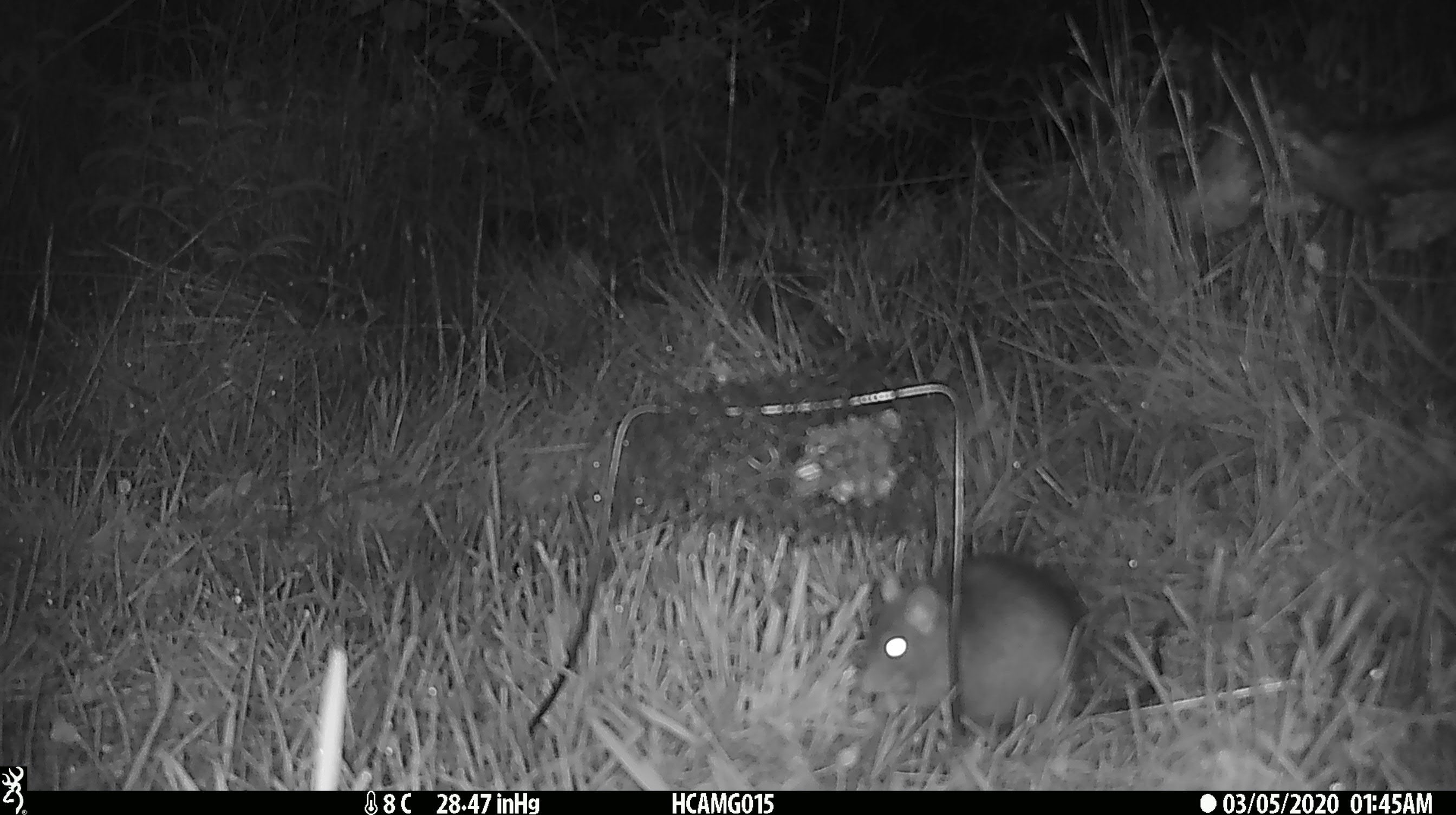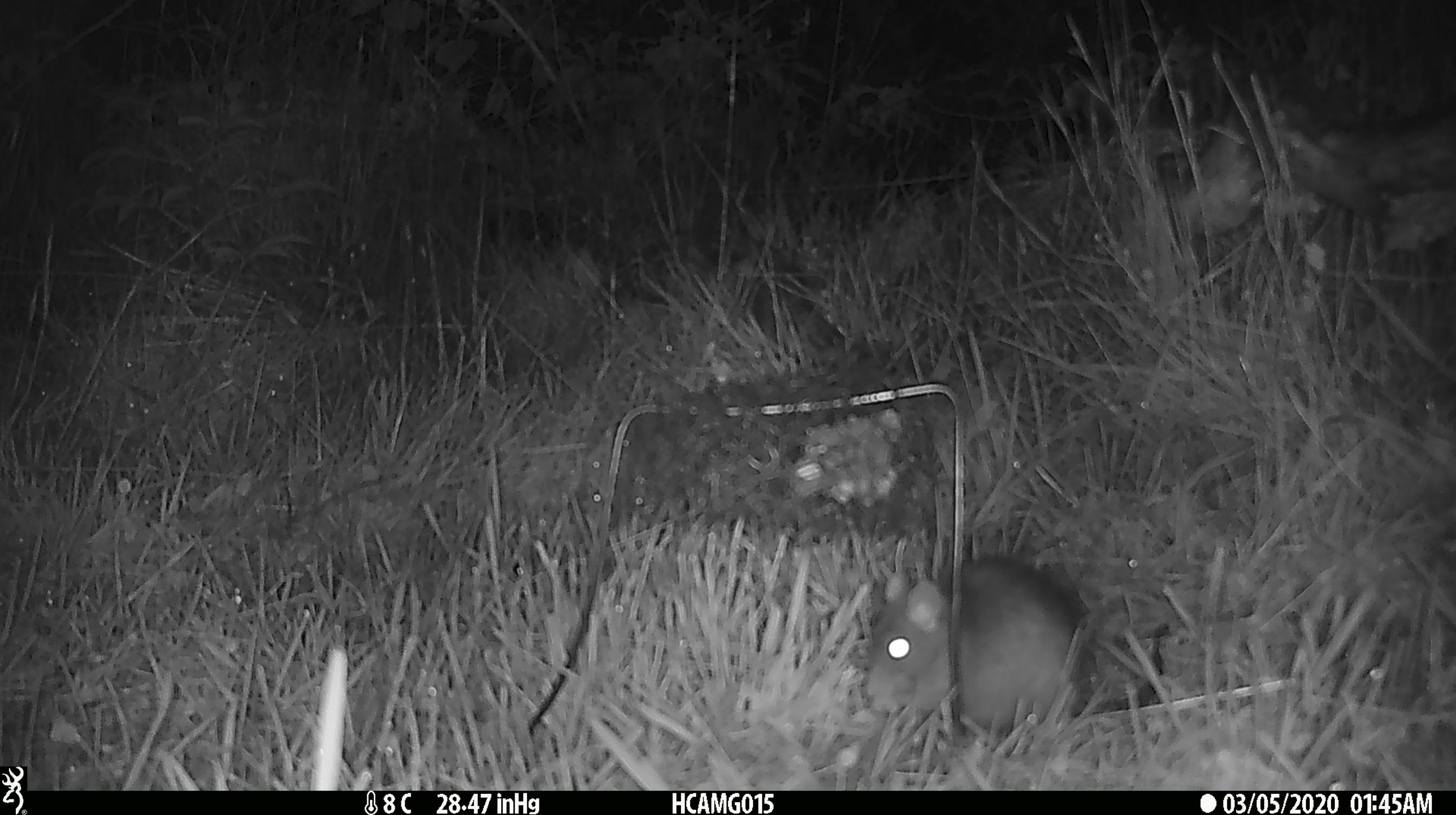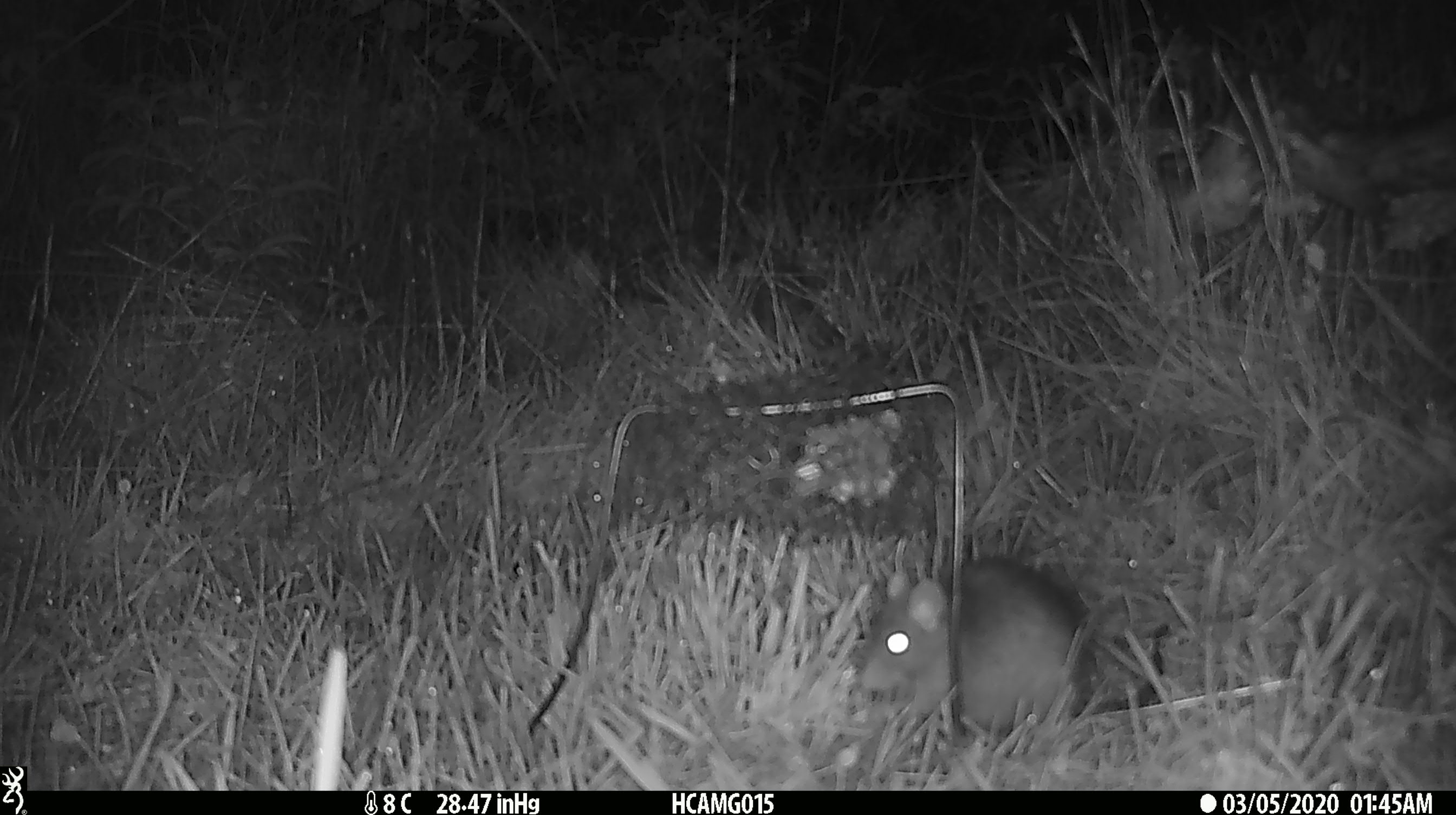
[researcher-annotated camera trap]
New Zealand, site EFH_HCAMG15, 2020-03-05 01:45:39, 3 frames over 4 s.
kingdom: Animalia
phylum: Chordata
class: Mammalia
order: Rodentia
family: Muridae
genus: Rattus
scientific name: Rattus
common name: rat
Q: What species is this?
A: Rat (Rattus).